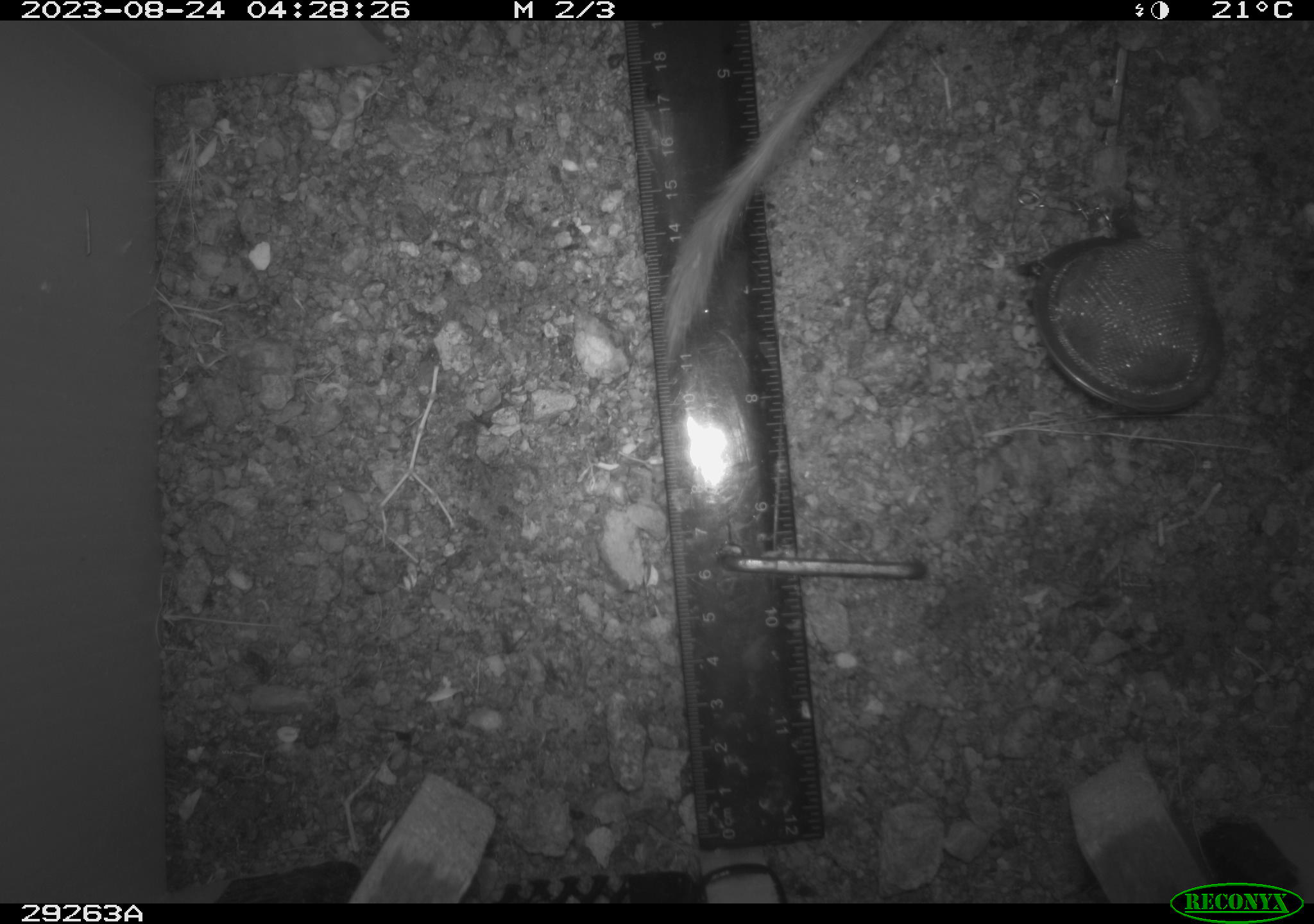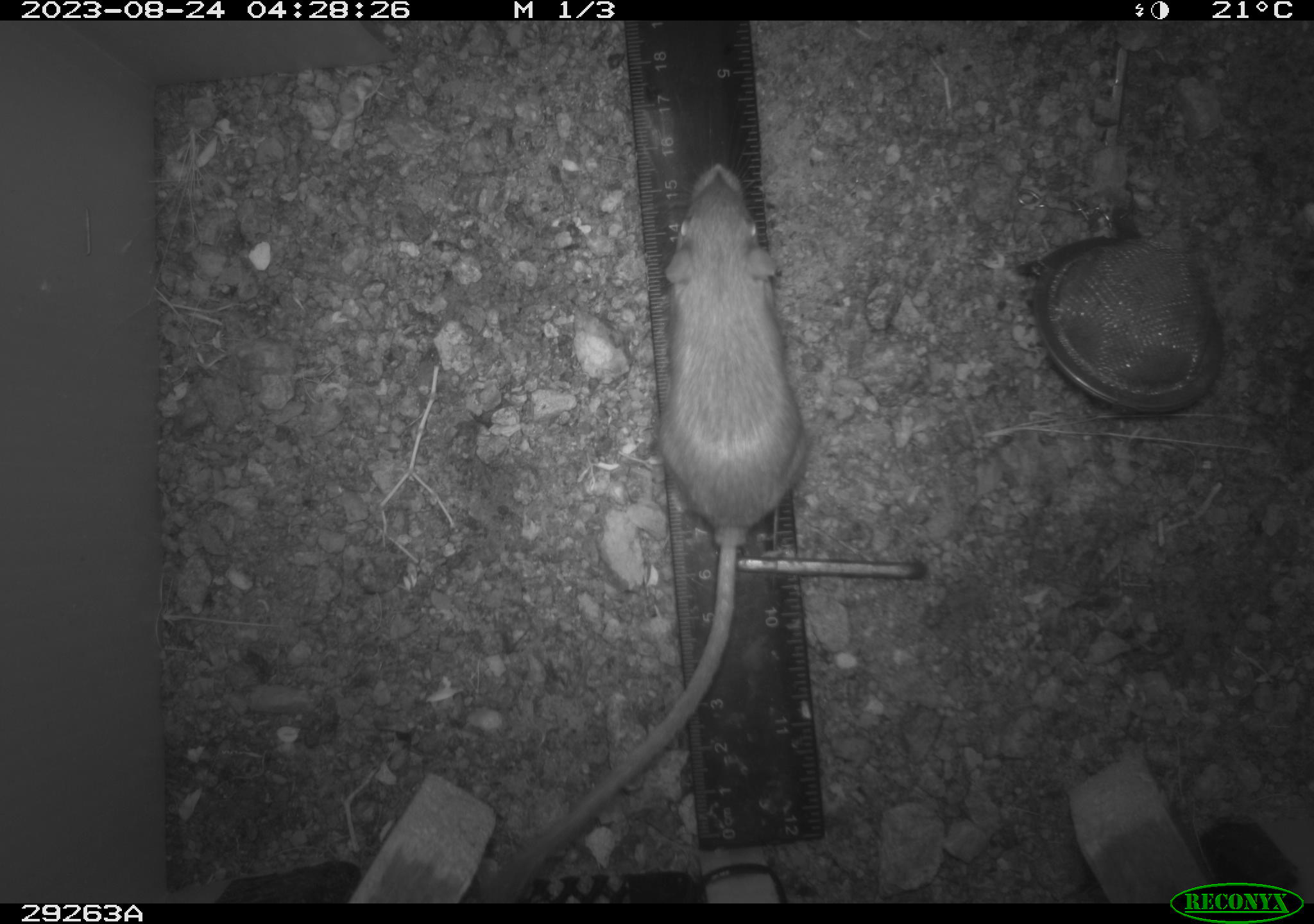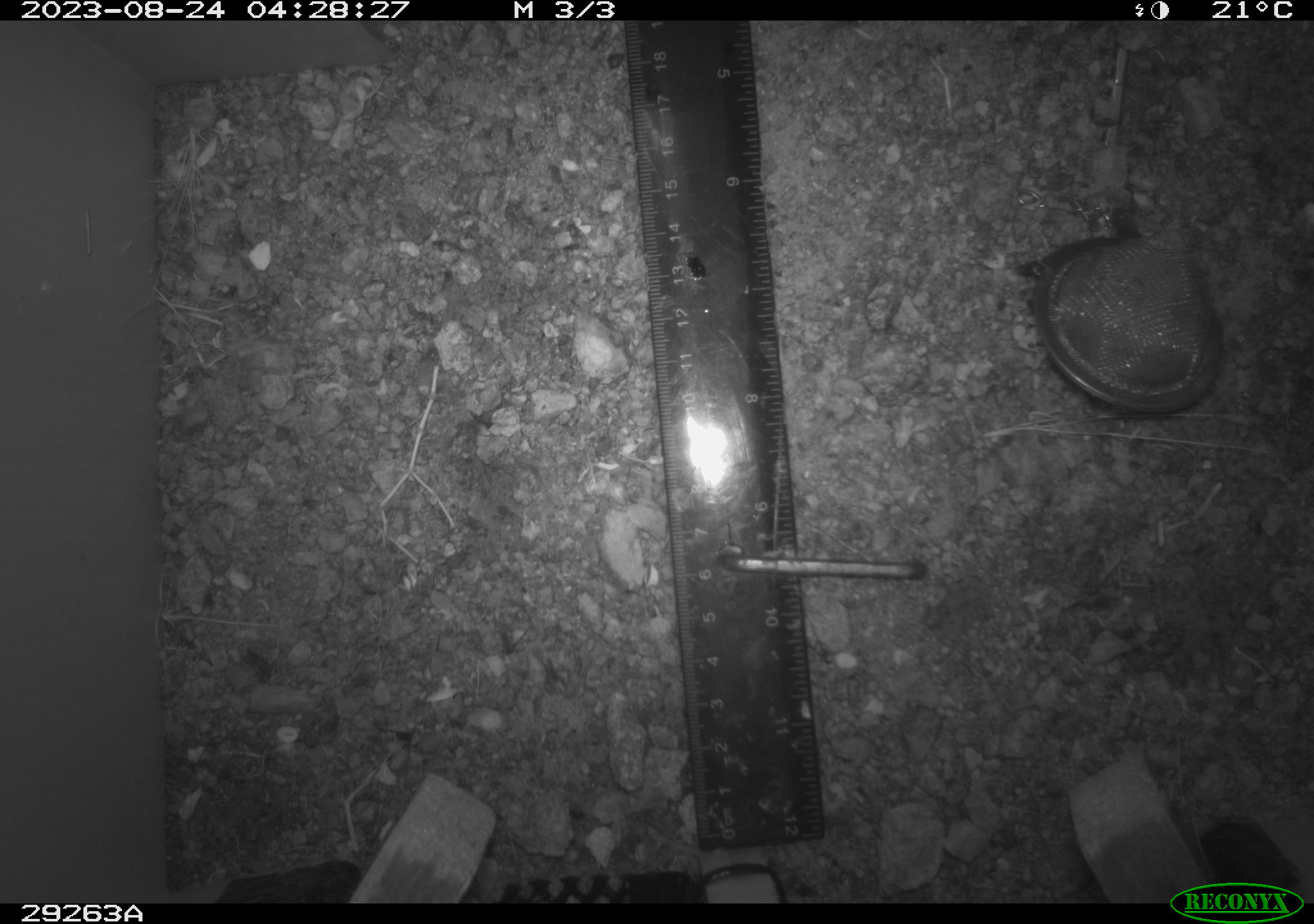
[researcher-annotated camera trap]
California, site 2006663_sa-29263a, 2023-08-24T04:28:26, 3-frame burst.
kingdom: Animalia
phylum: Chordata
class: Mammalia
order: Rodentia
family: Cricetidae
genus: Neotoma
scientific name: Neotoma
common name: pack rat or woodrat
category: neotoma species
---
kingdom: Animalia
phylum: Chordata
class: Mammalia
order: Rodentia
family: Heteromyidae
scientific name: Heteromyidae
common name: kangaroo rats and pocket mice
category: heteromyidae family